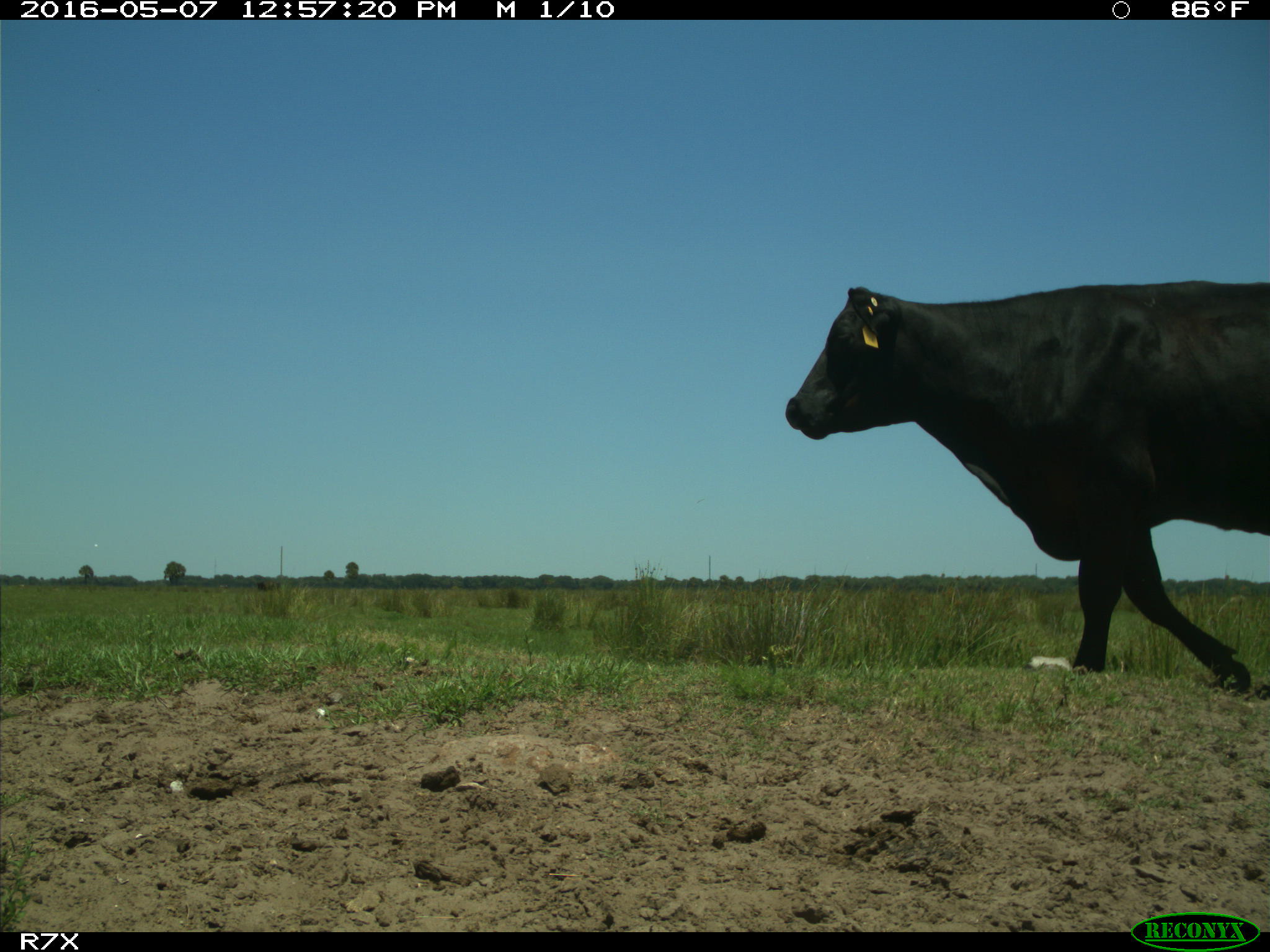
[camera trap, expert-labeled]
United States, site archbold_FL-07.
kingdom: Animalia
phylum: Chordata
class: Mammalia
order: Artiodactyla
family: Bovidae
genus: Bos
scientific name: Bos taurus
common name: domestic cow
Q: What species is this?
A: Bos taurus (domestic cow).